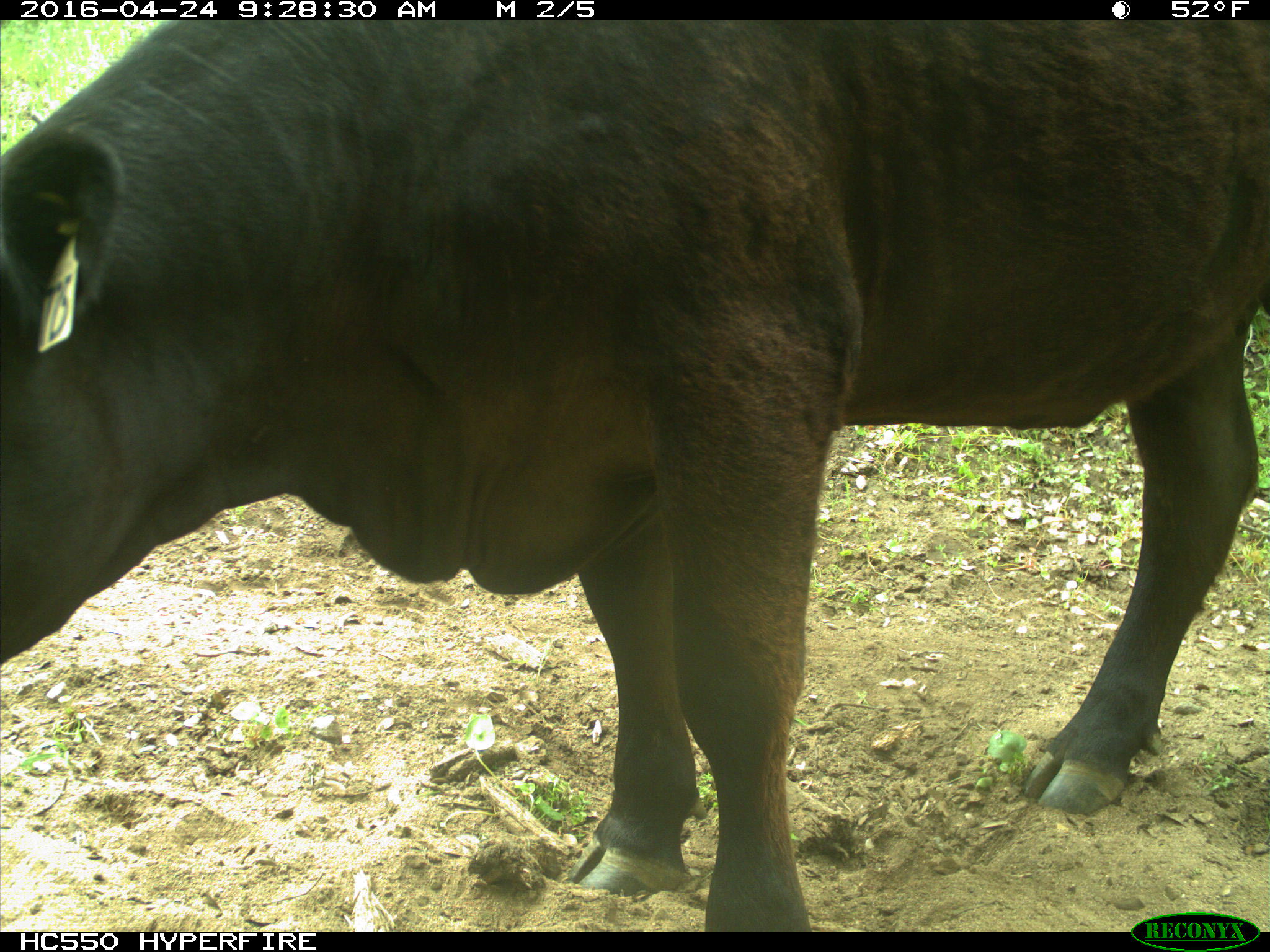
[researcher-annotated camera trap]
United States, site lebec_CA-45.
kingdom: Animalia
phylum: Chordata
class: Mammalia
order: Artiodactyla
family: Bovidae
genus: Bos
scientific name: Bos taurus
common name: domestic cow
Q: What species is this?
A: Bos taurus (domestic cow).